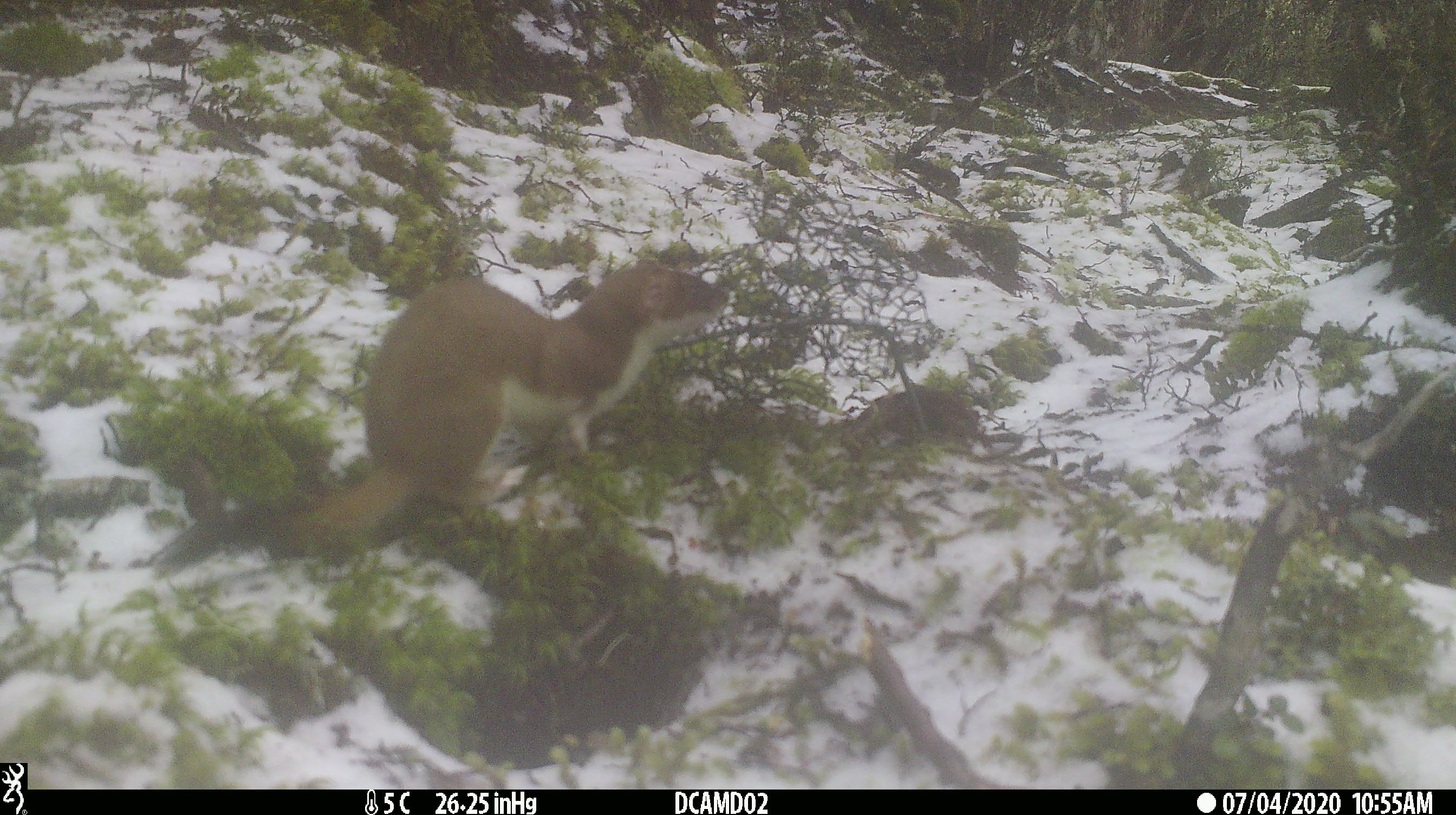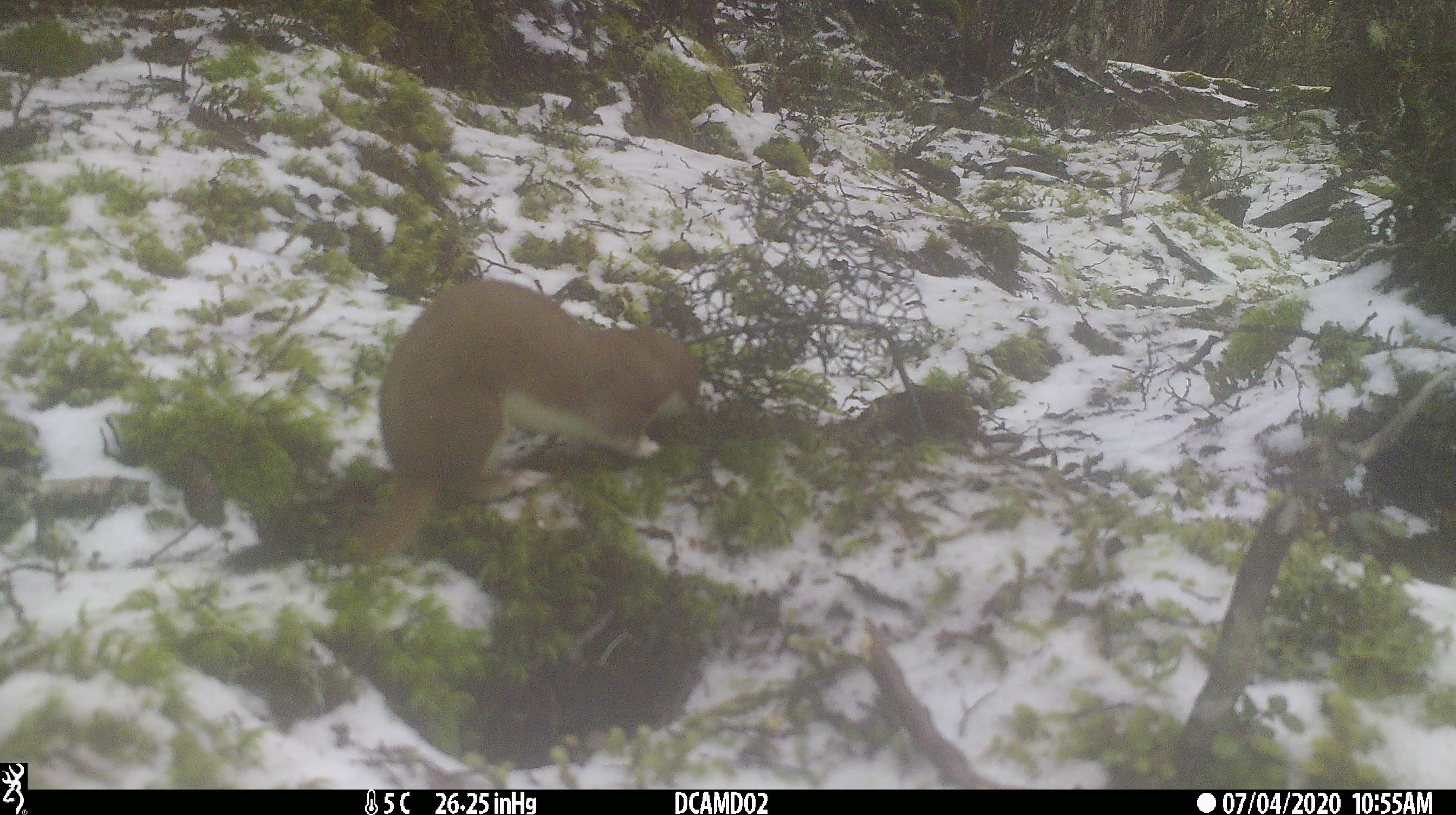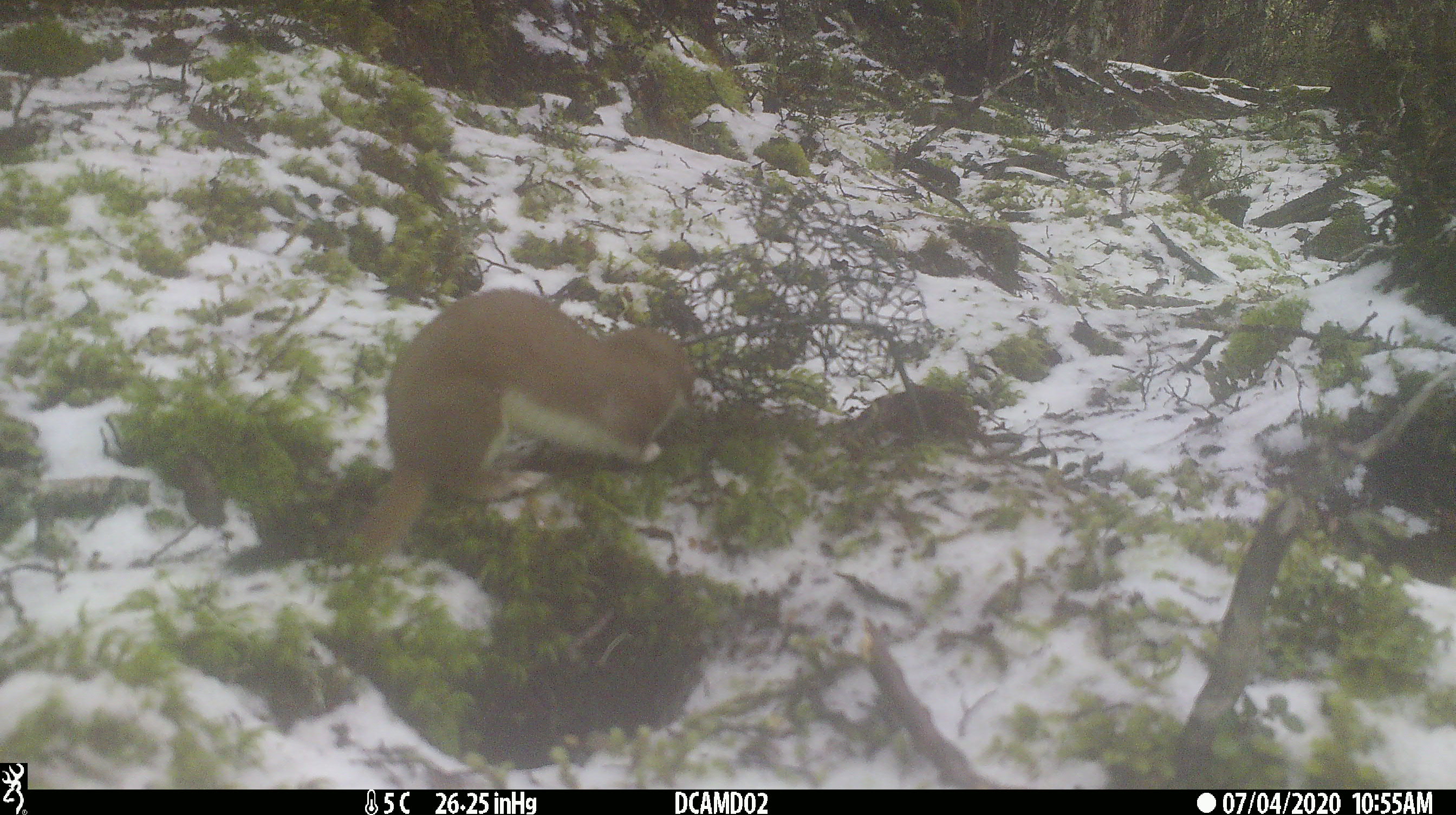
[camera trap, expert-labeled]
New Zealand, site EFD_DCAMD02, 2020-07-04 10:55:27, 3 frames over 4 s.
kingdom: Animalia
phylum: Chordata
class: Mammalia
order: Carnivora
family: Mustelidae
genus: Mustela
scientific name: Mustela erminea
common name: stoat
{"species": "stoat (Mustela erminea)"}